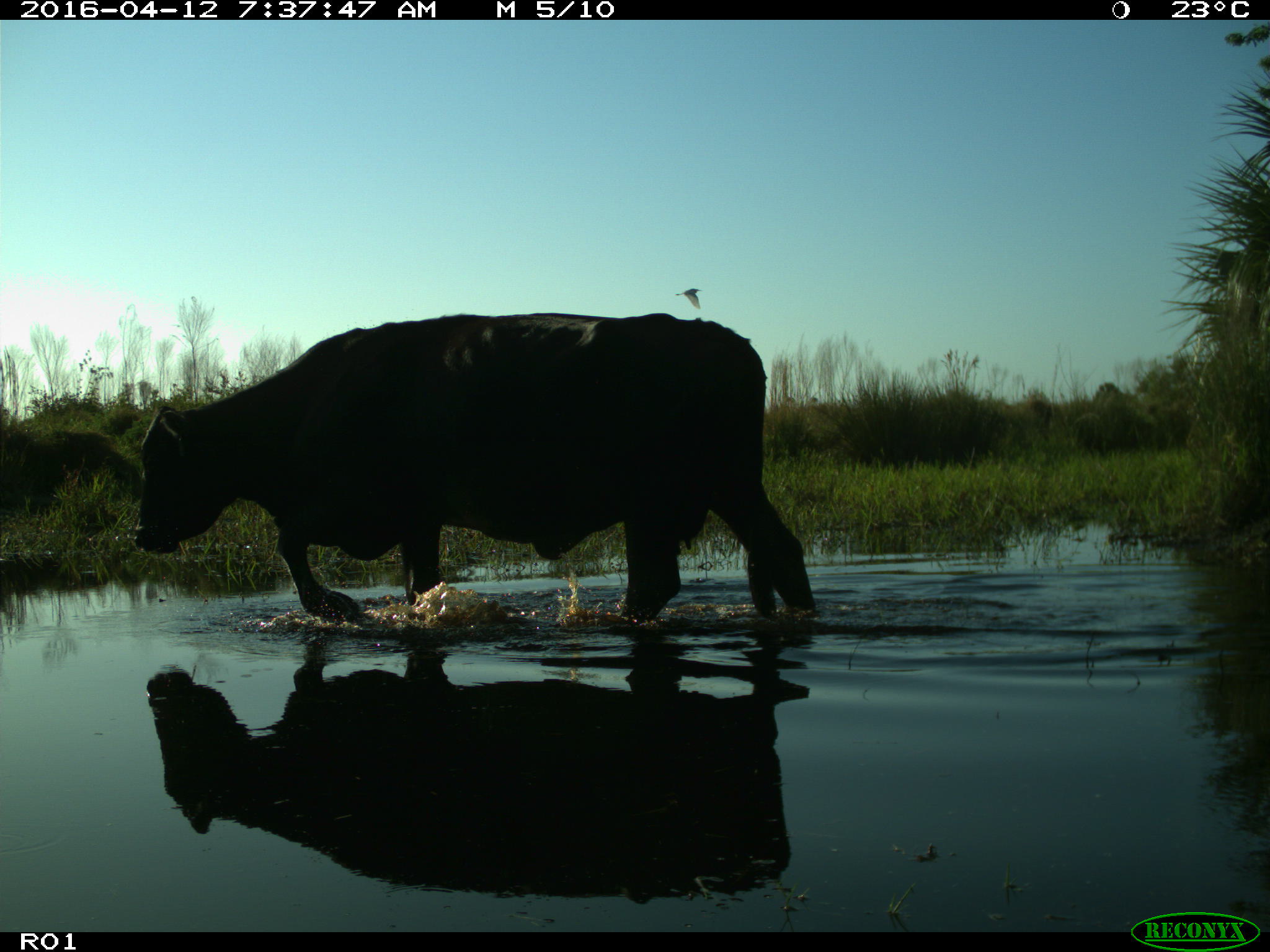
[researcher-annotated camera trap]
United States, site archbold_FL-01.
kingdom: Animalia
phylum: Chordata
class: Mammalia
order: Artiodactyla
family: Bovidae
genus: Bos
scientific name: Bos taurus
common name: domestic cow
Bos taurus (domestic cow).